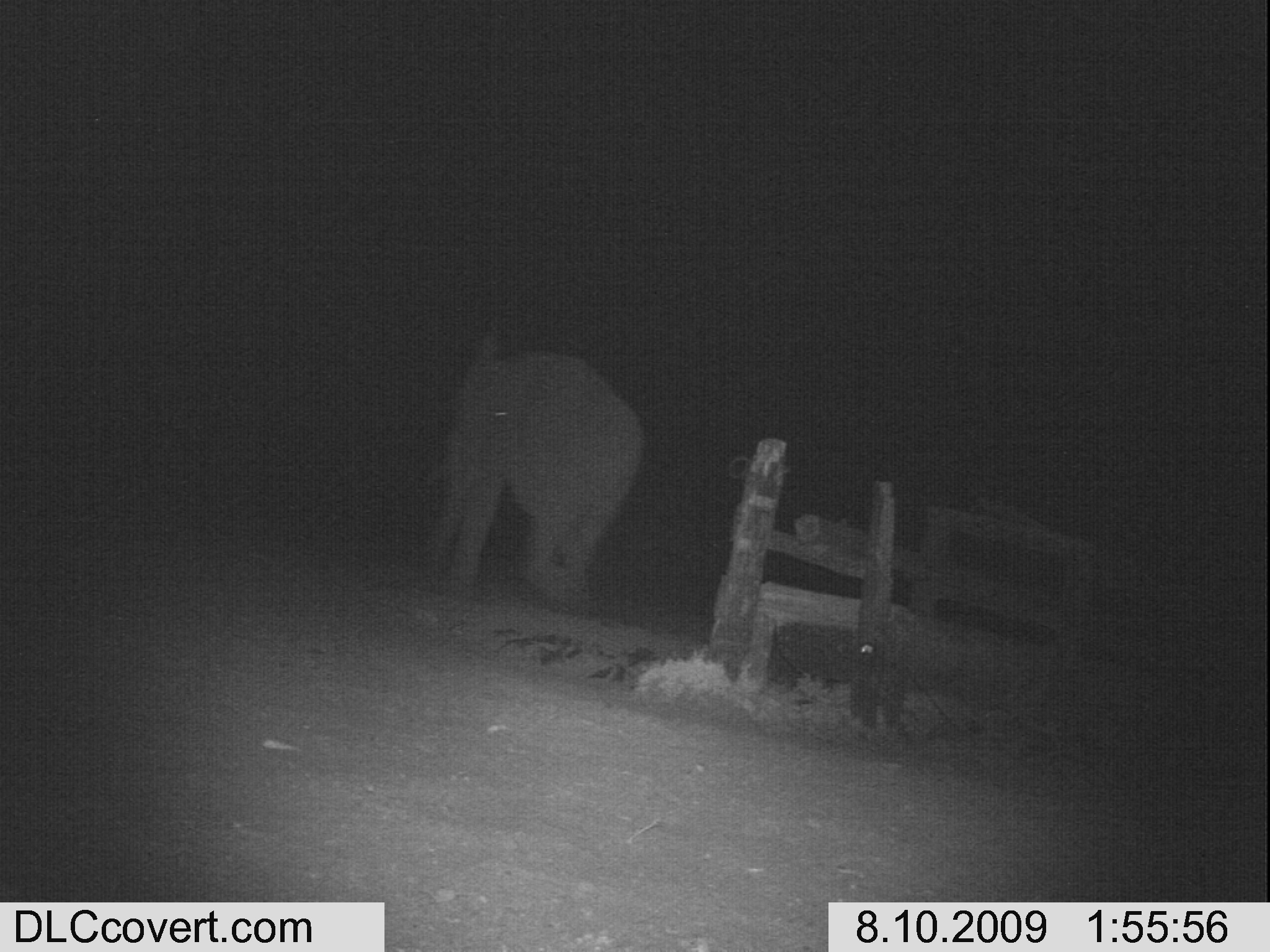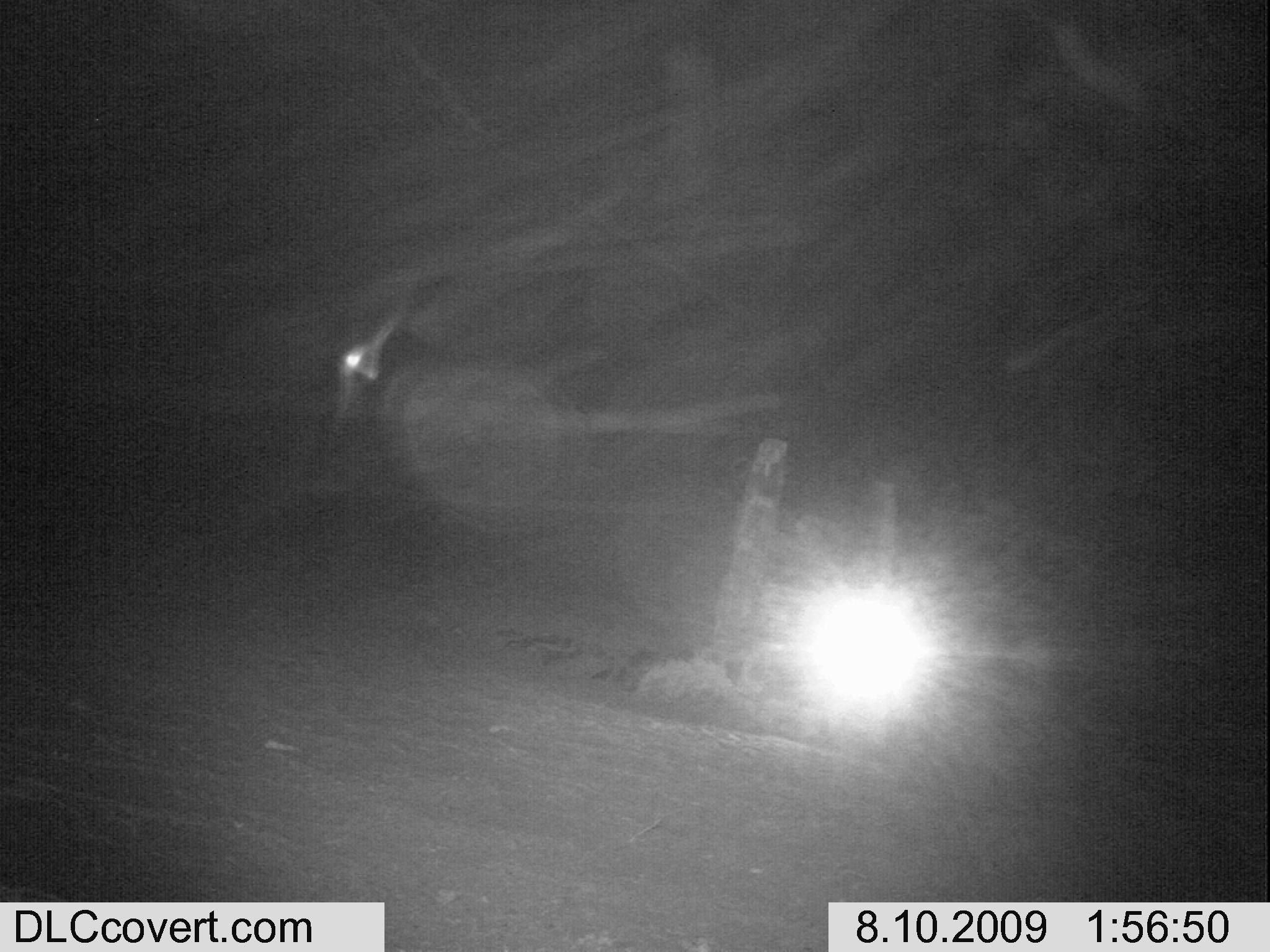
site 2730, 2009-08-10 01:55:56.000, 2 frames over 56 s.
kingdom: Animalia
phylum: Chordata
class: Mammalia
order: Proboscidea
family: Elephantidae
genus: Loxodonta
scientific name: Loxodonta africana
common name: african bush elephant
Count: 1.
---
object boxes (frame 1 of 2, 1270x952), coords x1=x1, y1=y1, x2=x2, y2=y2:
loxodonta africana: x1=425, y1=329, x2=642, y2=612